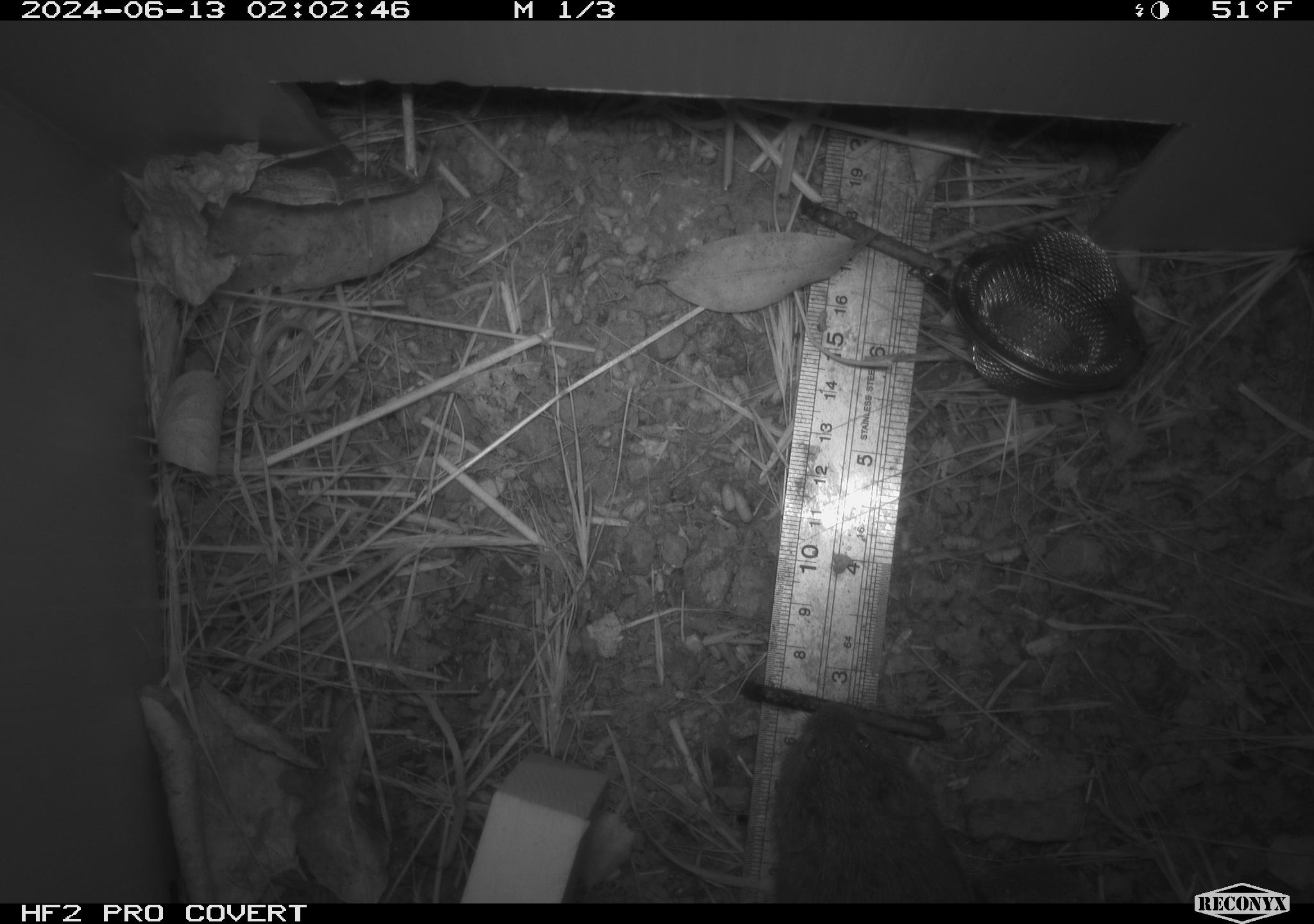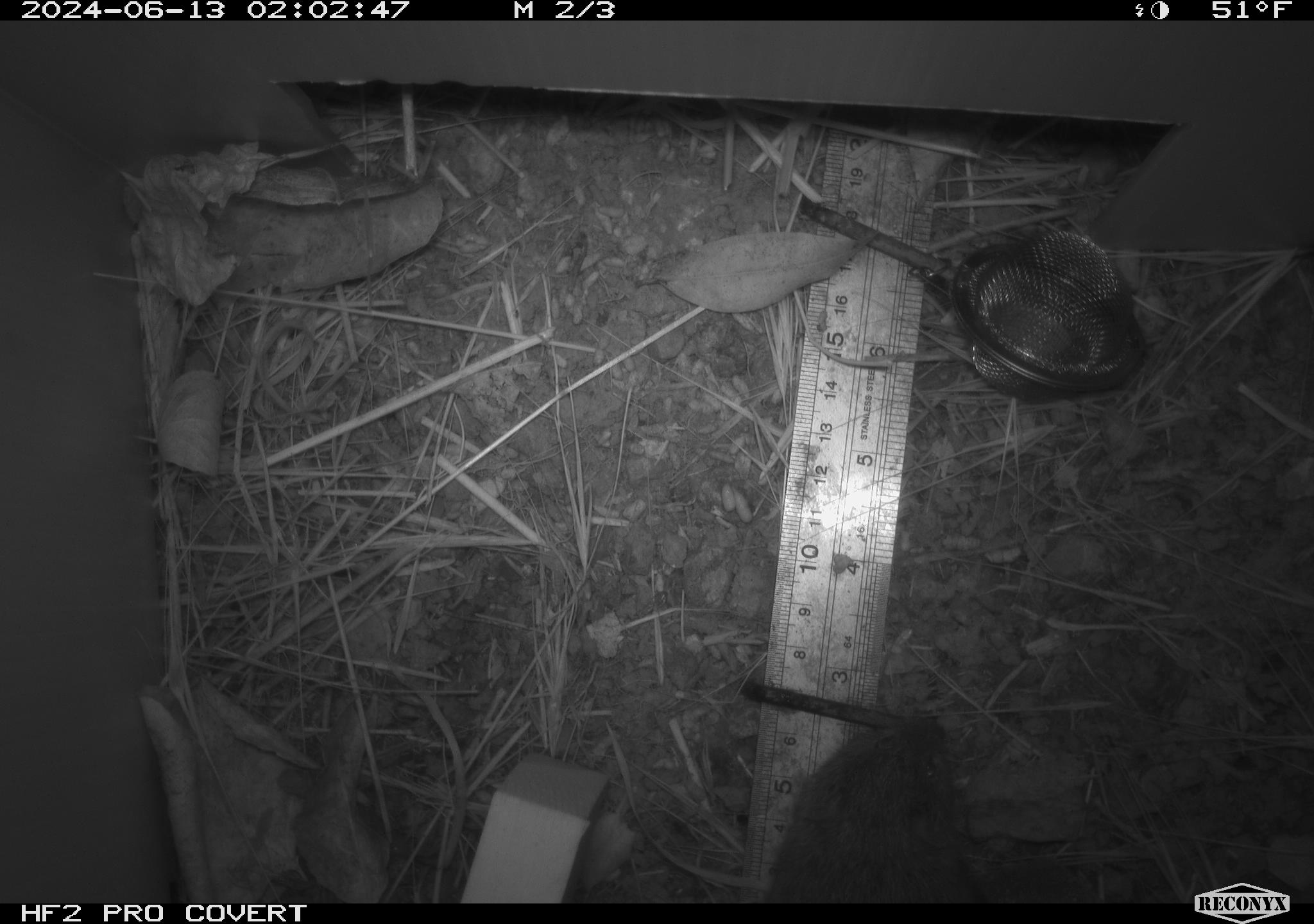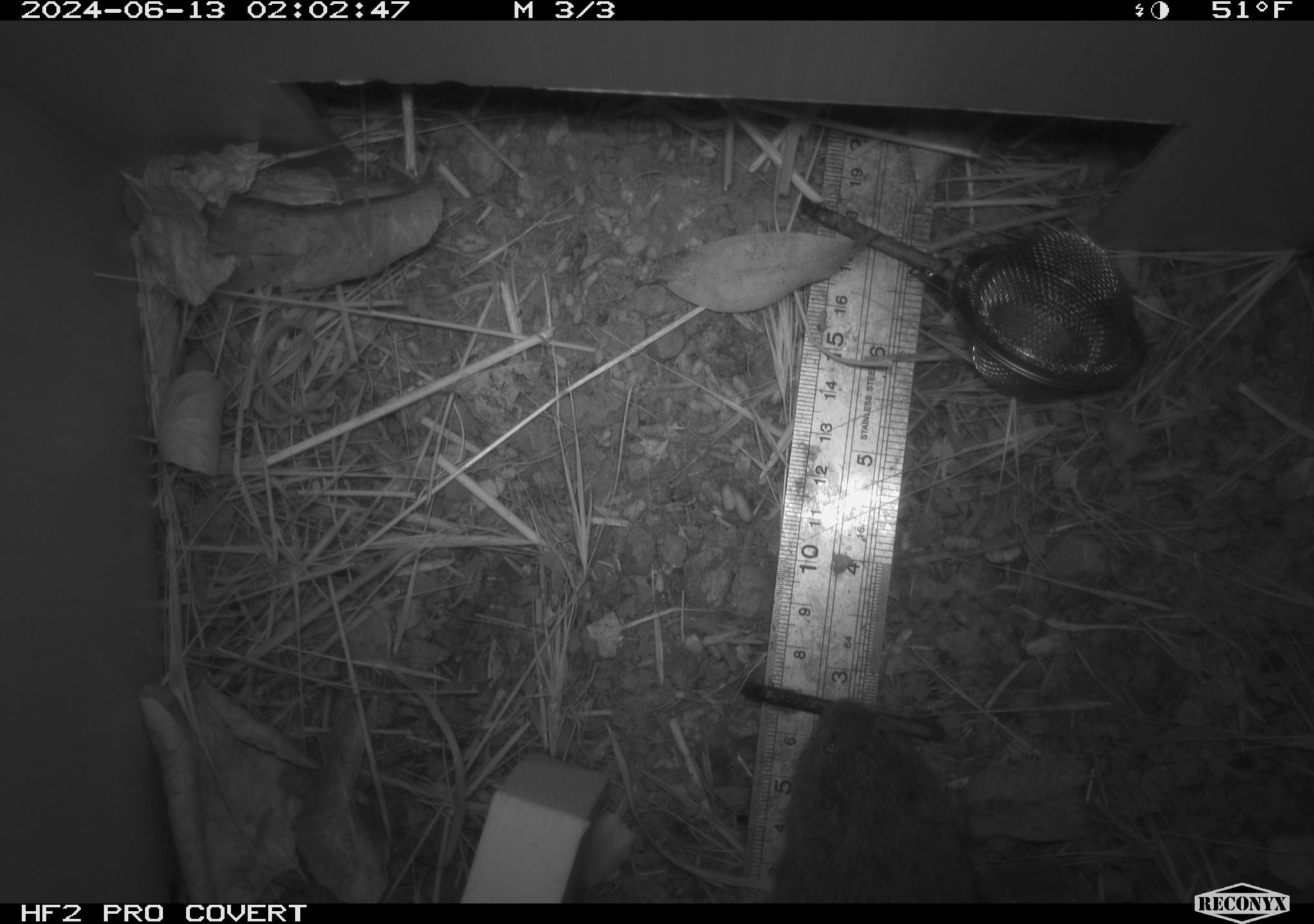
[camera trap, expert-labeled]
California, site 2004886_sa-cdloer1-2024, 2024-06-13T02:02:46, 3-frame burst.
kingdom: Animalia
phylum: Chordata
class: Mammalia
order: Rodentia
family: Cricetidae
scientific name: Arvicolinae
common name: voles, lemmings, and muskrats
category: arvicolinae subfamily